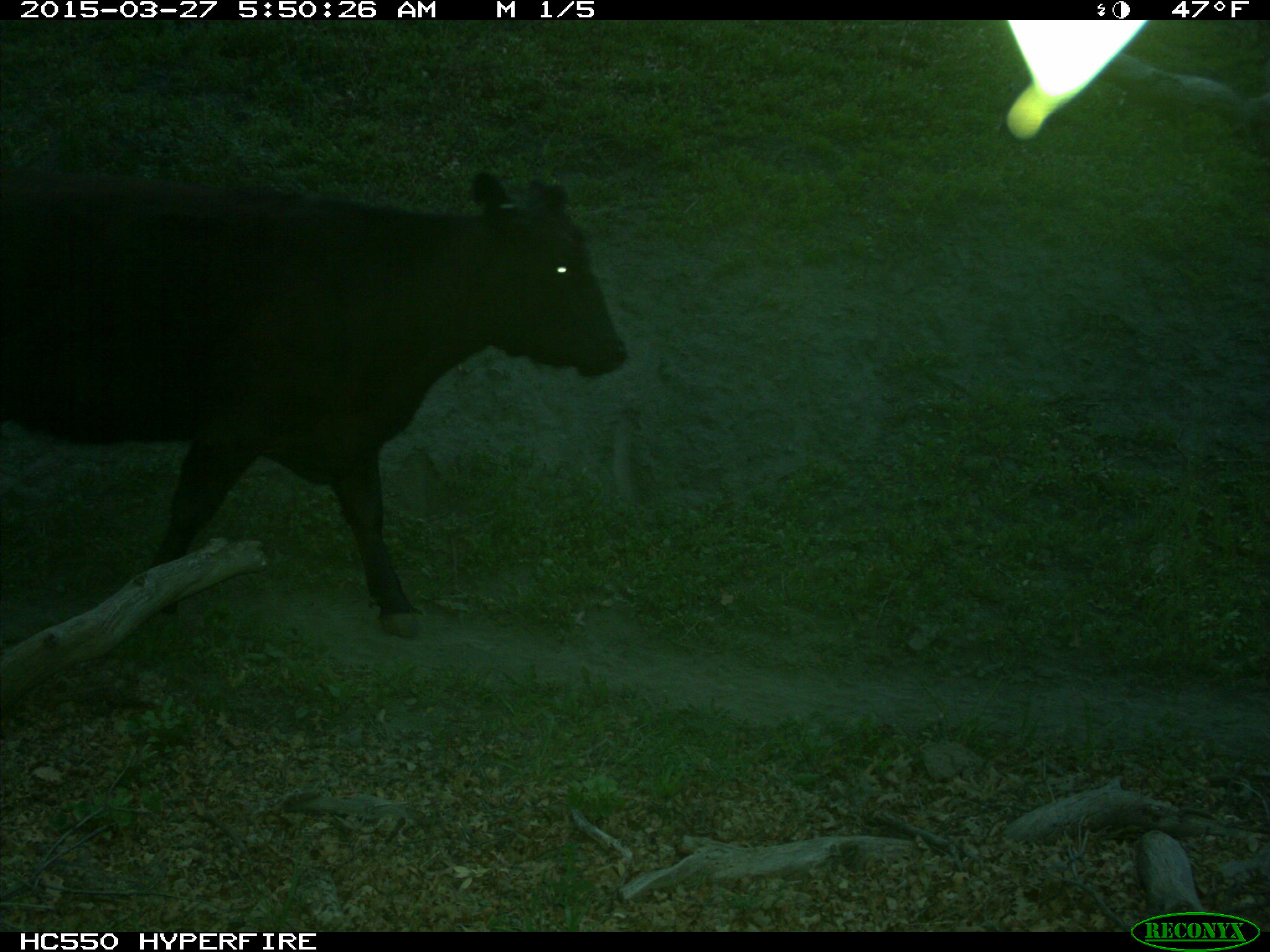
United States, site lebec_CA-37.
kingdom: Animalia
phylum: Chordata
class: Mammalia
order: Artiodactyla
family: Bovidae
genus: Bos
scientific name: Bos taurus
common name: domestic cow